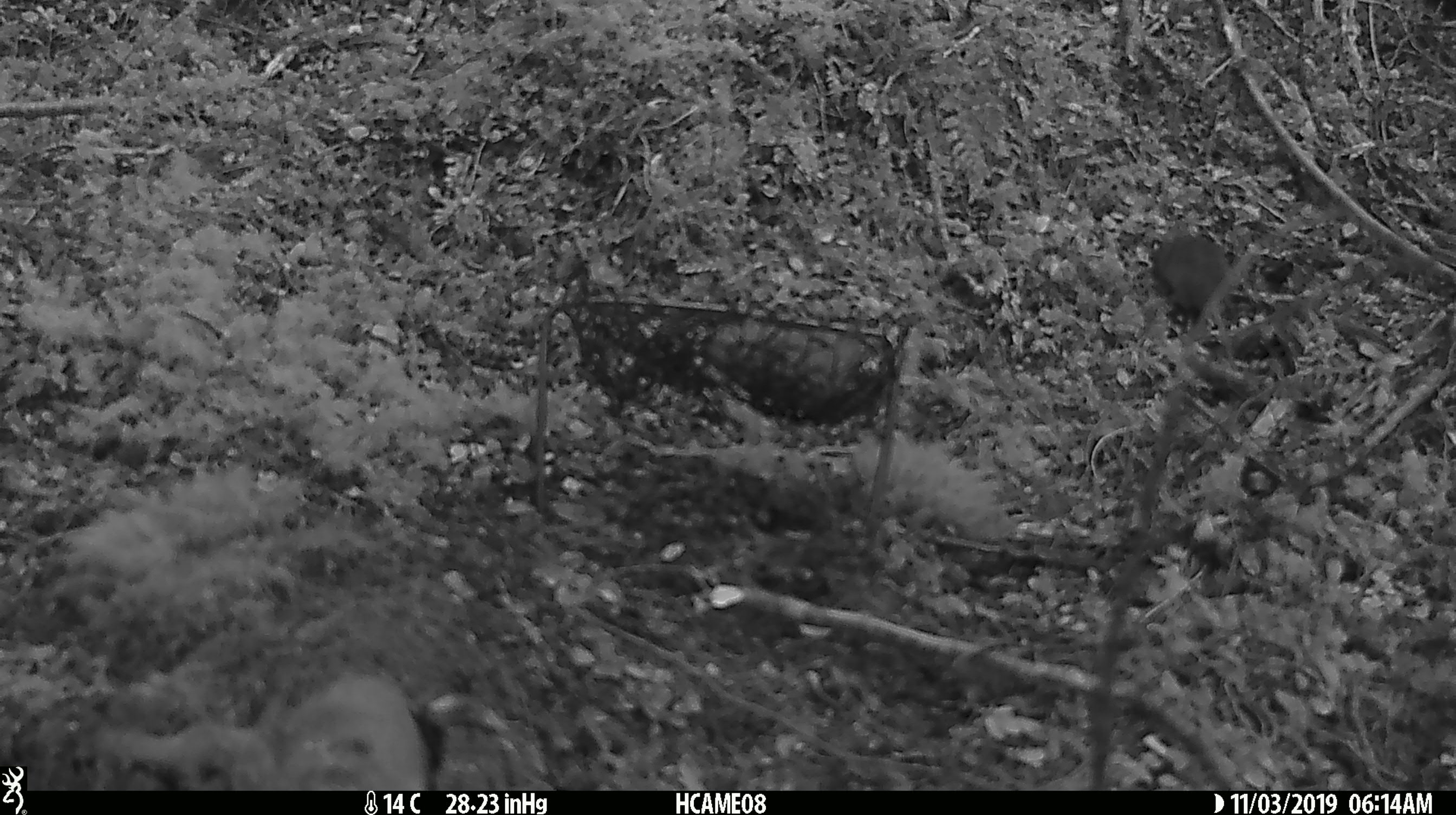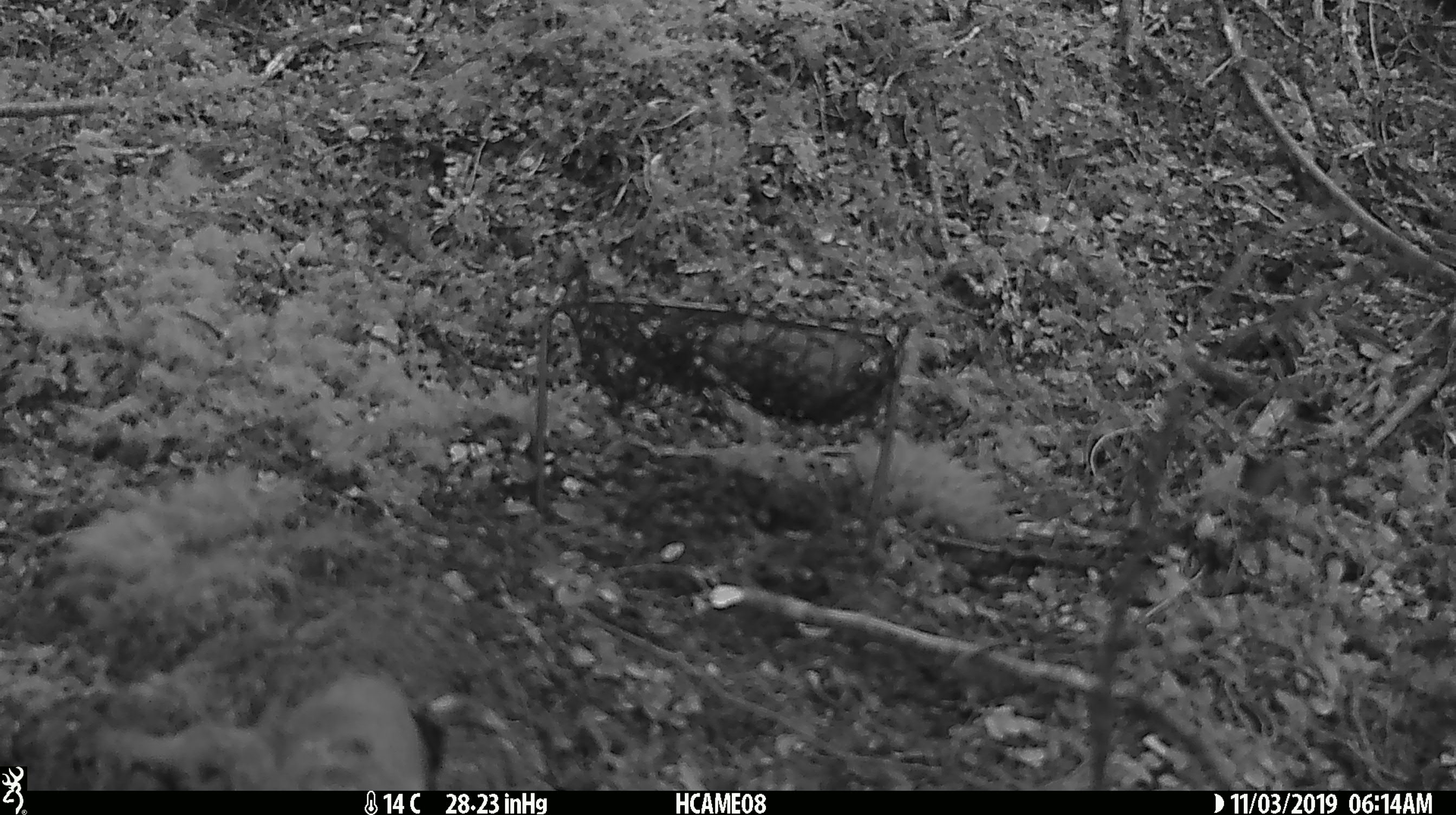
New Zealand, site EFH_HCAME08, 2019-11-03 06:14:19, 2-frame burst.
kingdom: Animalia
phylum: Chordata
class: Mammalia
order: Rodentia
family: Muridae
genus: Mus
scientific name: Mus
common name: mouse